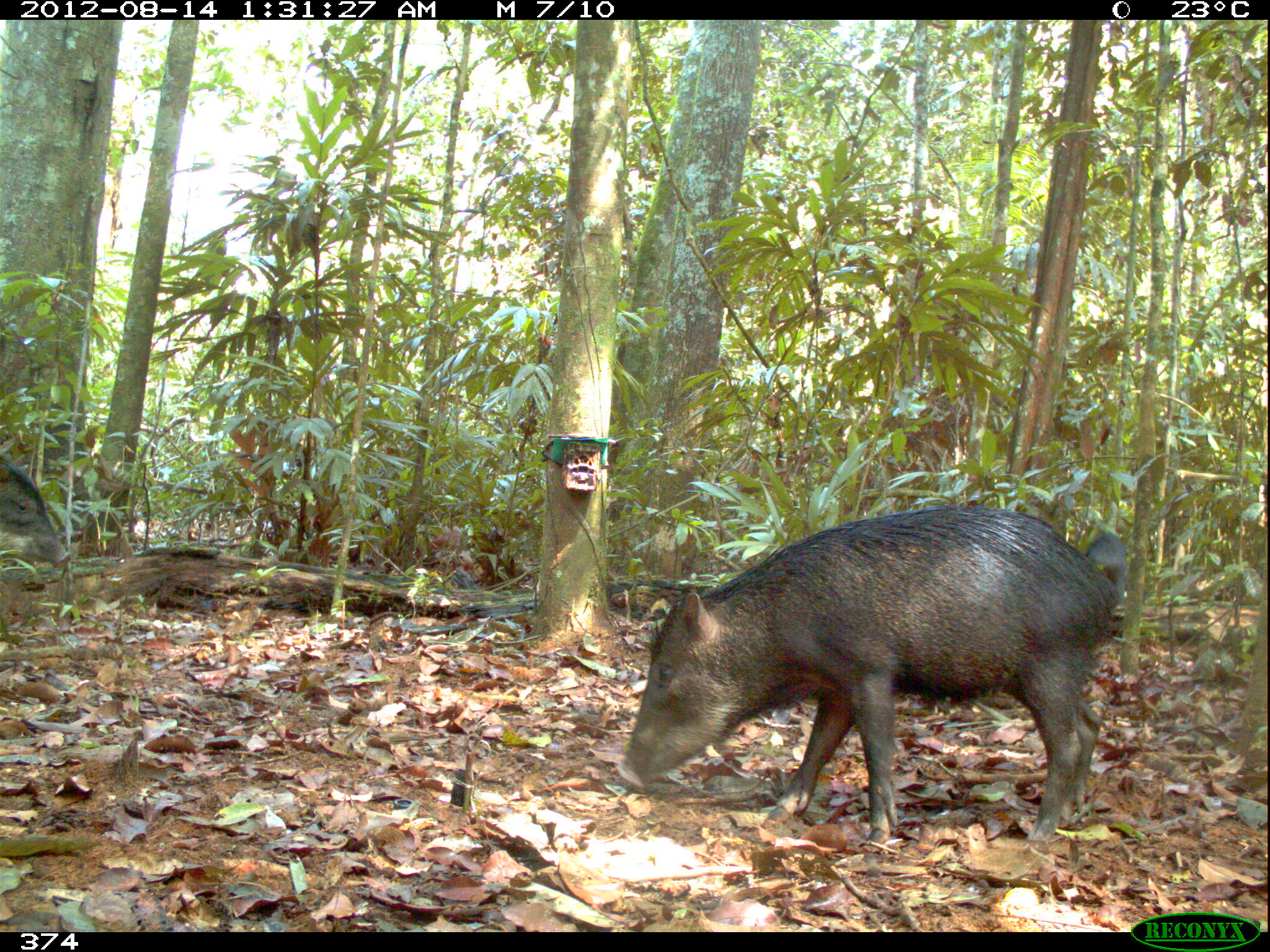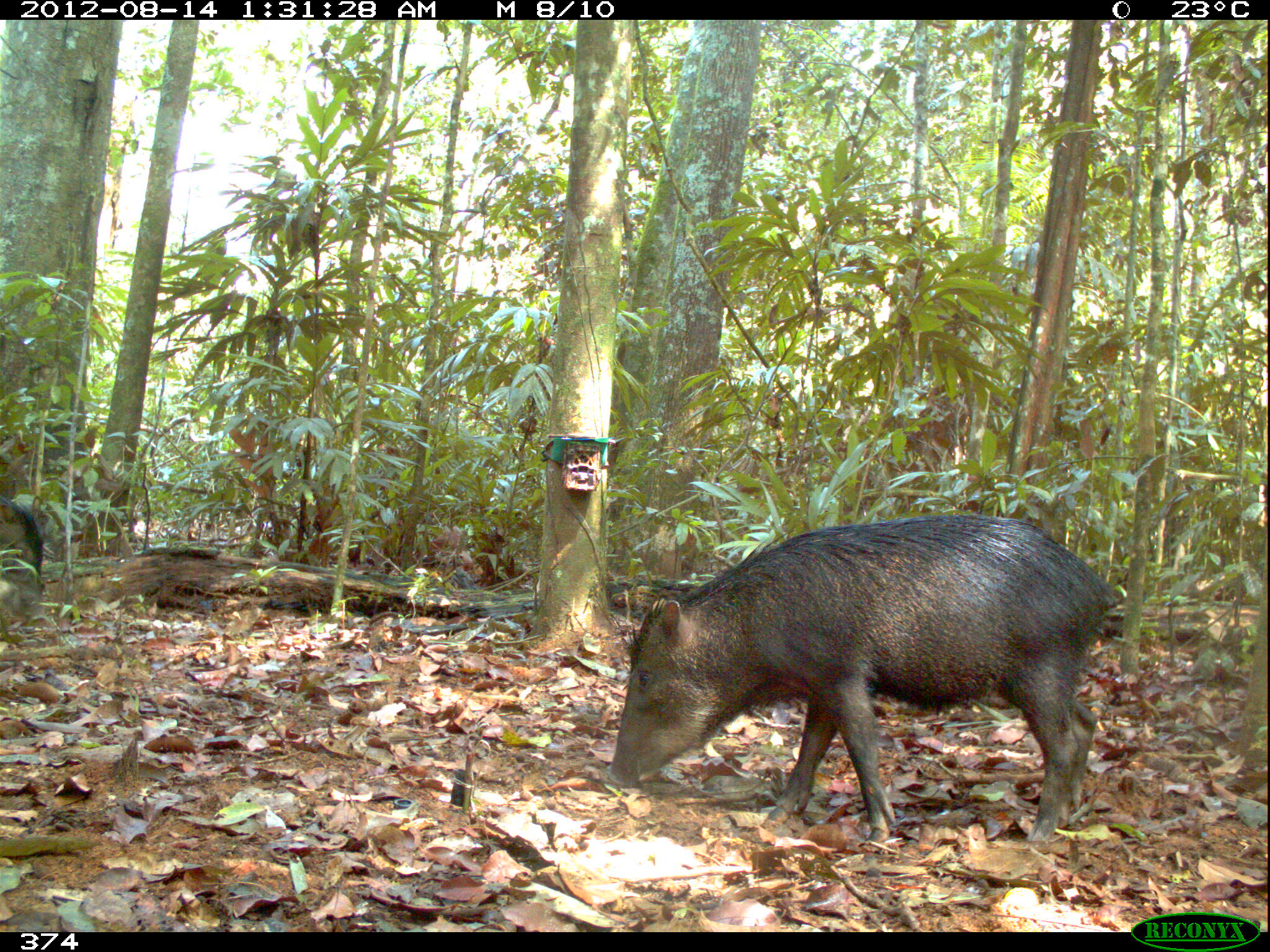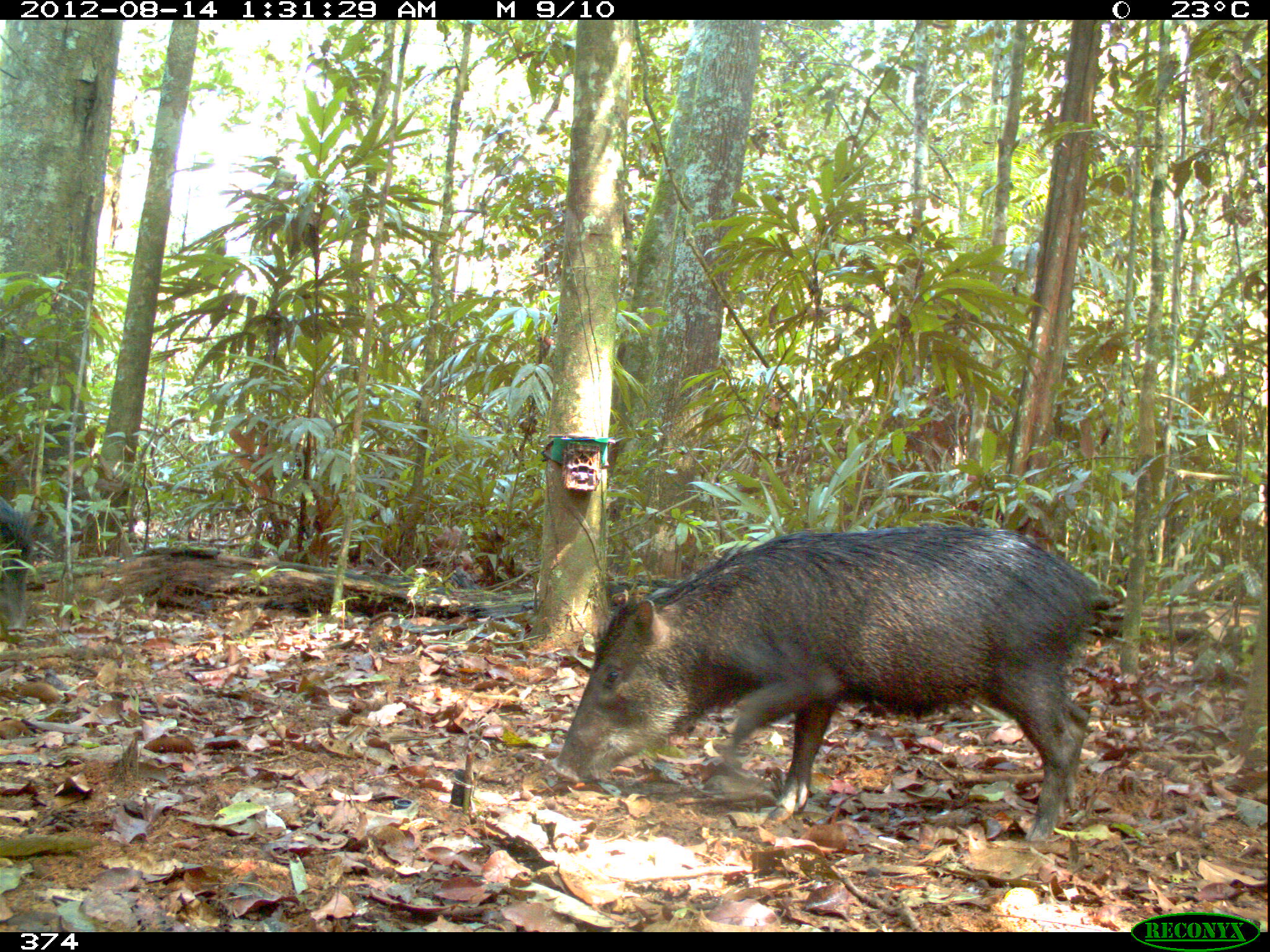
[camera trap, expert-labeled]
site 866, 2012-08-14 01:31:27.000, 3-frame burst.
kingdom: Animalia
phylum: Chordata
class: Mammalia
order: Artiodactyla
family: Tayassuidae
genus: Tayassu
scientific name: Tayassu pecari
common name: white-lipped peccary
Tayassu pecari (white-lipped peccary).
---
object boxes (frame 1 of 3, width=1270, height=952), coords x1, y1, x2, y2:
tayassu pecari: 622, 503, 1129, 848; 0, 451, 71, 569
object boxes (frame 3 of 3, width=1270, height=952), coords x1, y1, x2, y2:
tayassu pecari: 548, 524, 1100, 845; 0, 498, 49, 639